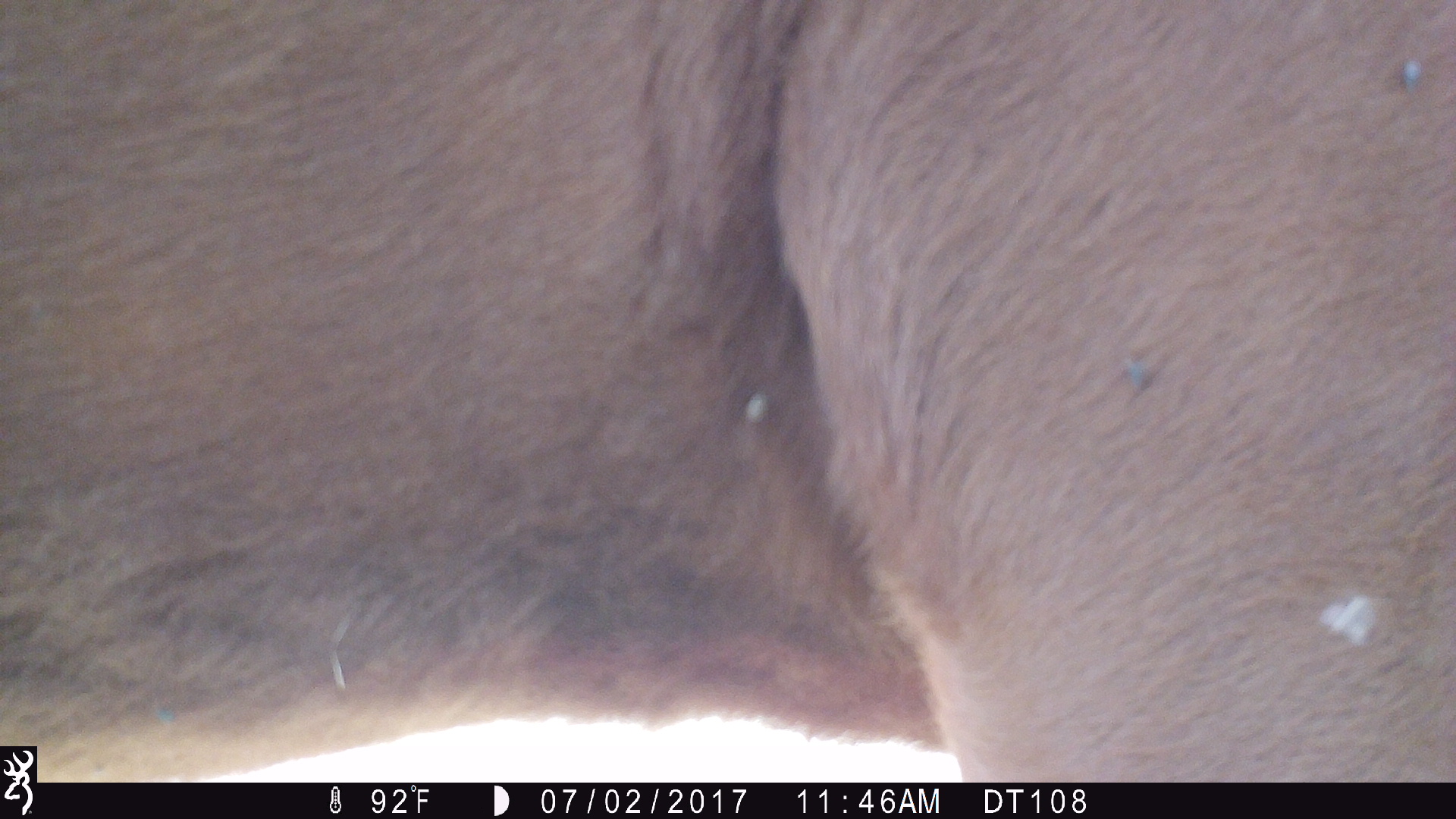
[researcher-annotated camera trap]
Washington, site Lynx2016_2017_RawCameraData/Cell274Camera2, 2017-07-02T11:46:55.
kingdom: Animalia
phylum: Chordata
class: Mammalia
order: Artiodactyla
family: Bovidae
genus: Bos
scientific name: Bos taurus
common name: domestic cattle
Domestic cattle (Bos taurus). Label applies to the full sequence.